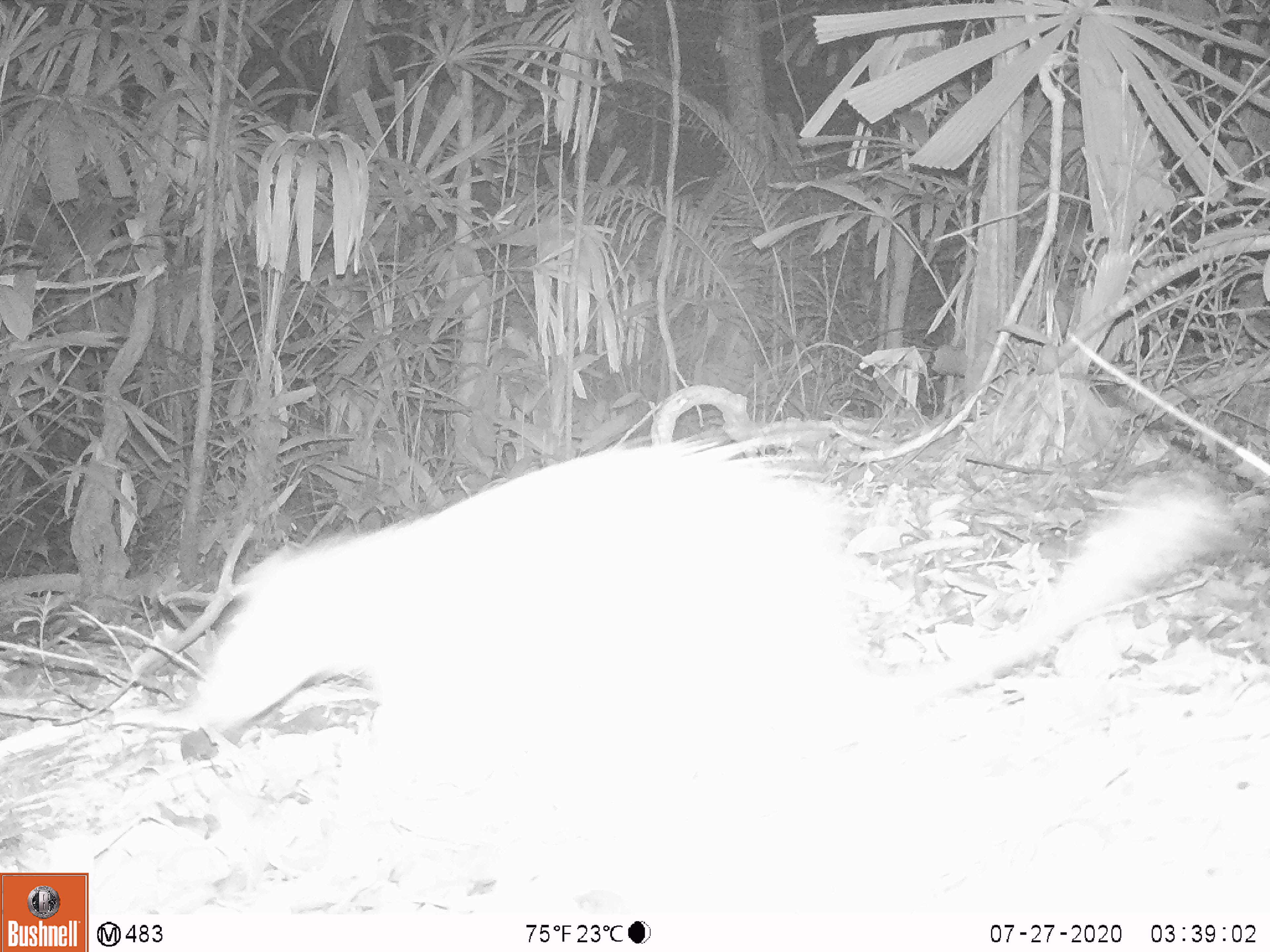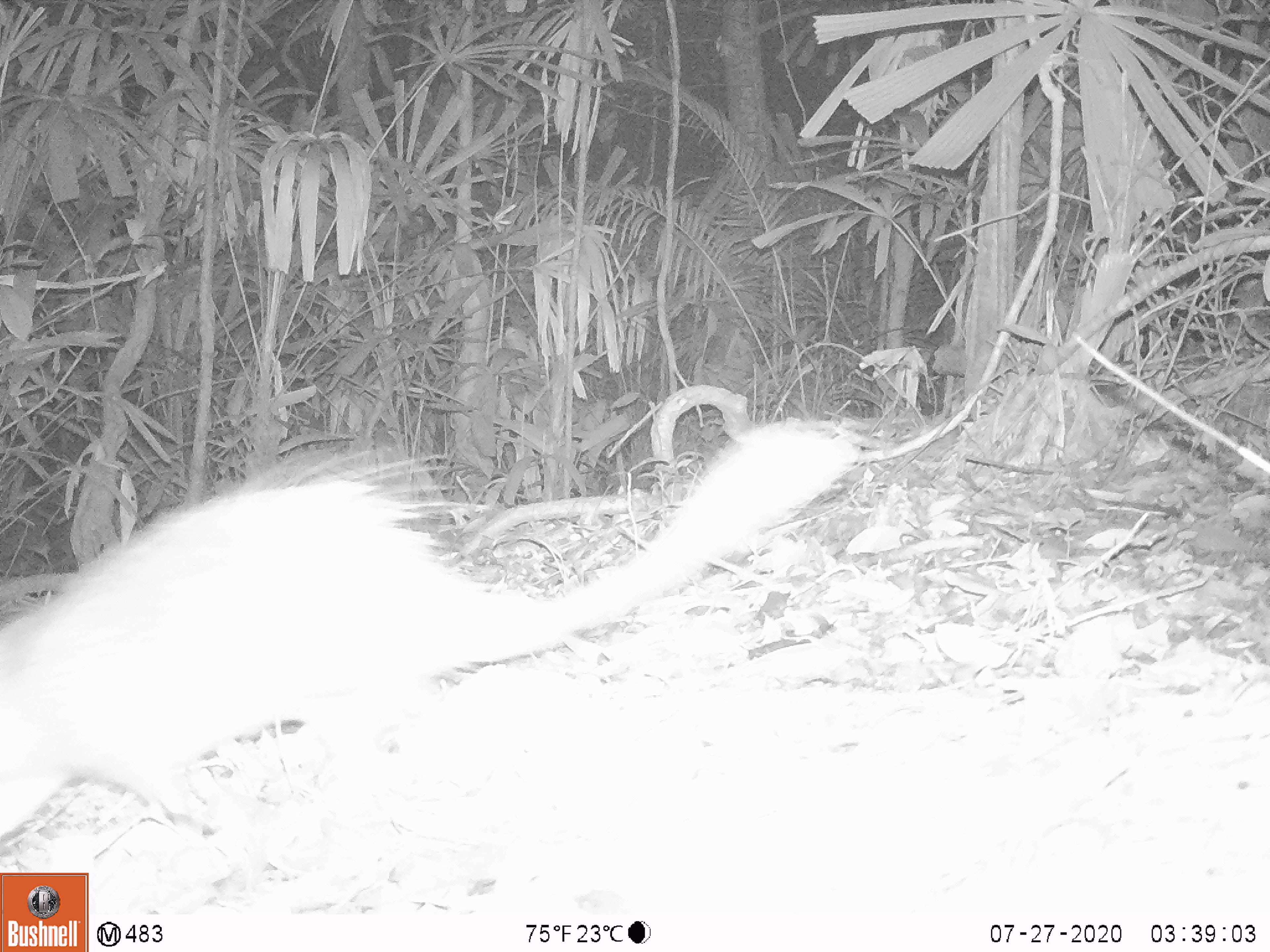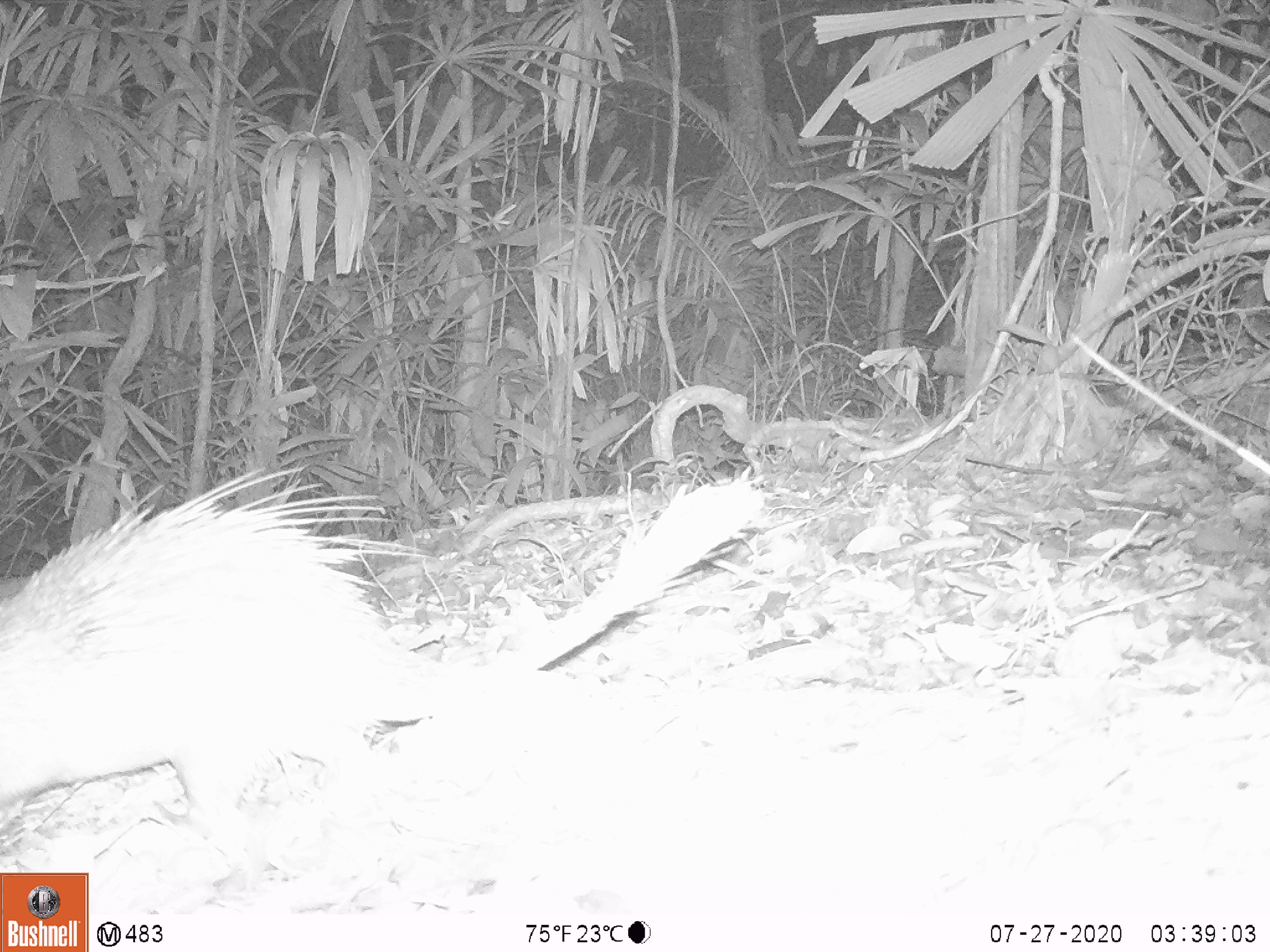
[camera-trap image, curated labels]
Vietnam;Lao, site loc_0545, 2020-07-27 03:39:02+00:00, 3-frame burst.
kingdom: Animalia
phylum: Chordata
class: Mammalia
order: Rodentia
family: Hystricidae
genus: Atherurus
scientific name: Atherurus macrourus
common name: asiatic brush-tailed porcupine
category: asiatic brush tailed porcupine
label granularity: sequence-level